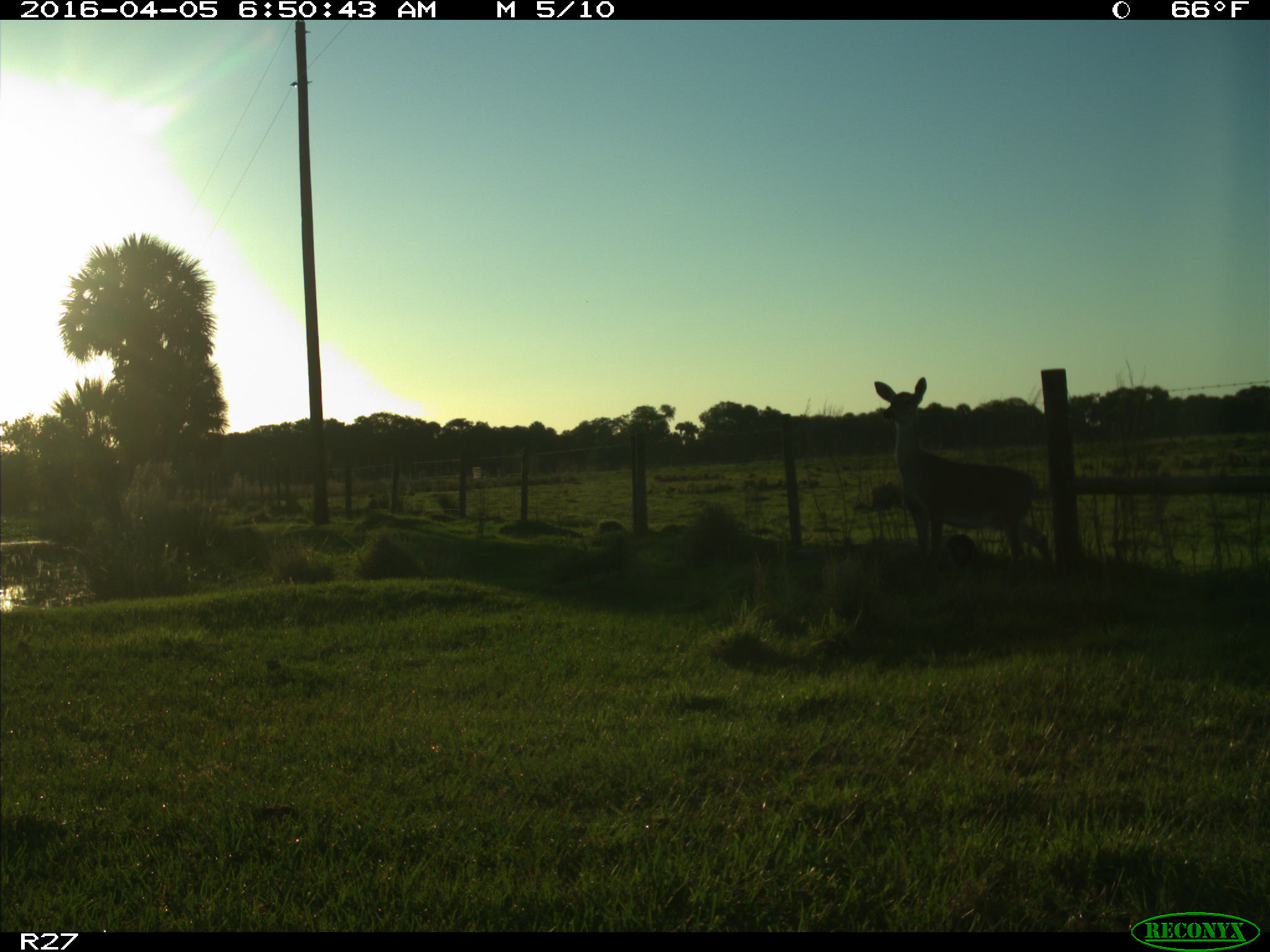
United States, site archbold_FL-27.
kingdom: Animalia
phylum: Chordata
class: Mammalia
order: Artiodactyla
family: Cervidae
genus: Odocoileus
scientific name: Odocoileus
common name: deer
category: unidentified deer